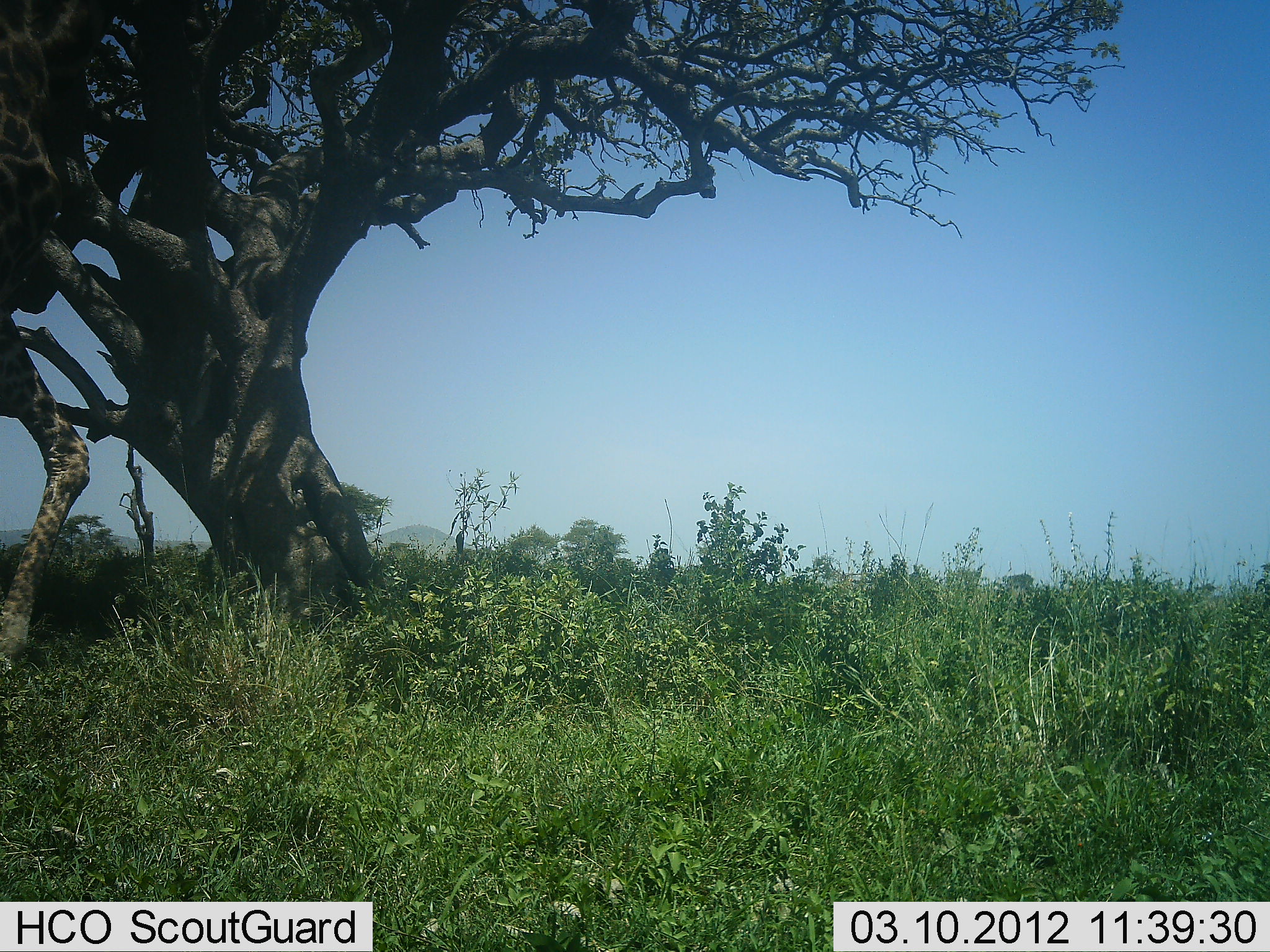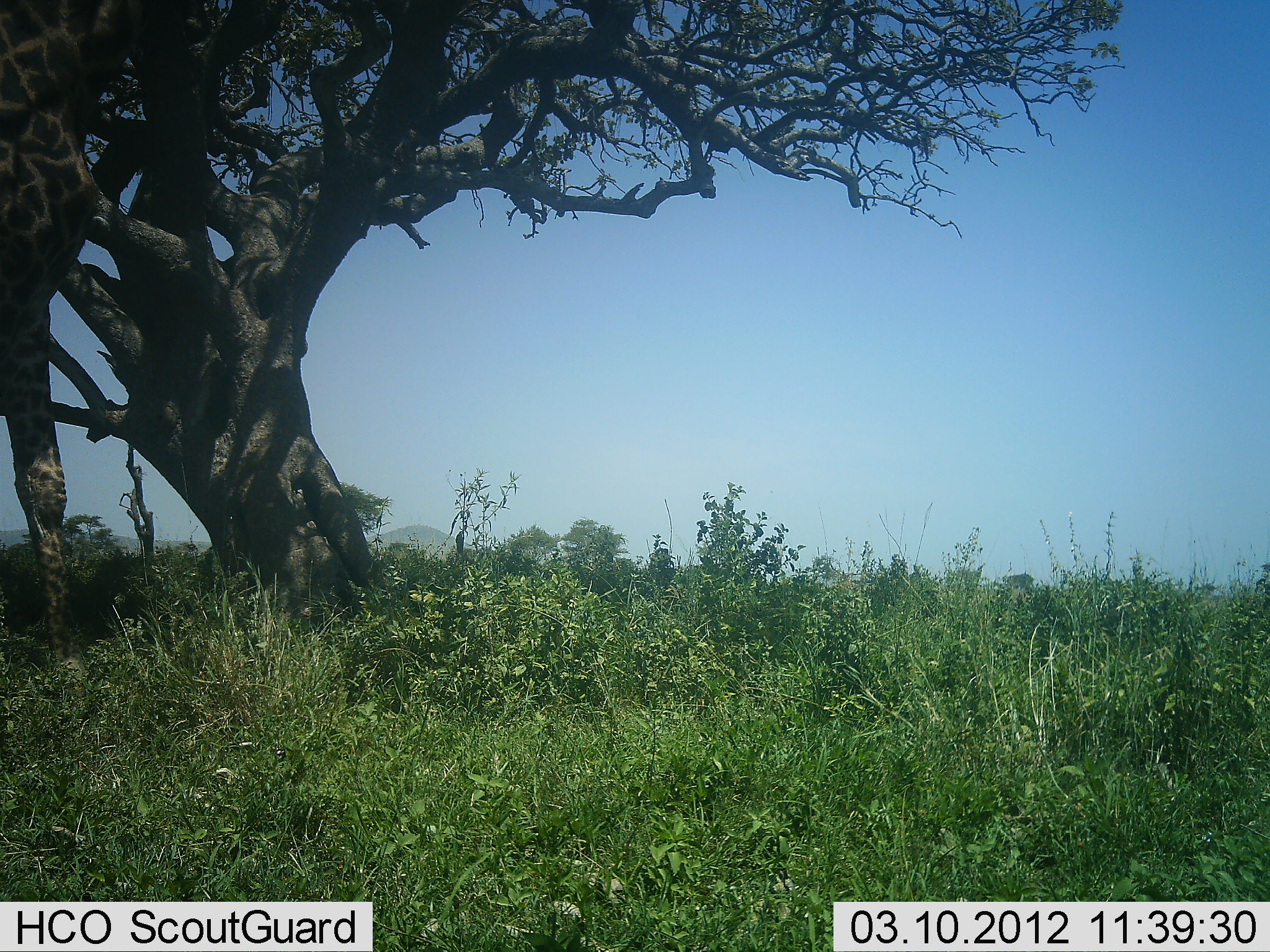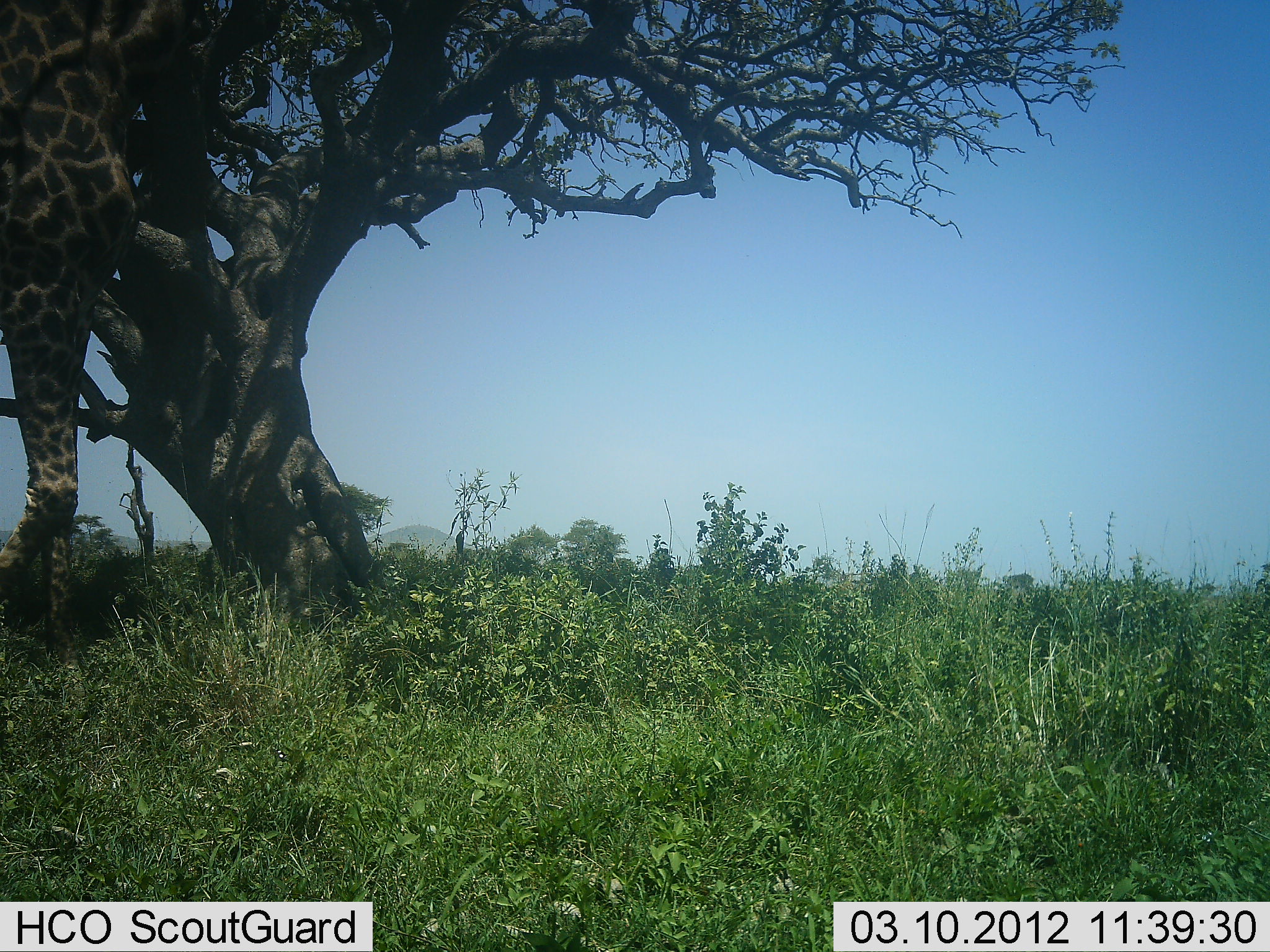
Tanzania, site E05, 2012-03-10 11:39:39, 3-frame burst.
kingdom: Animalia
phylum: Chordata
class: Mammalia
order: Artiodactyla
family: Giraffidae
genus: Giraffa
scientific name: Giraffa camelopardalis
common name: giraffe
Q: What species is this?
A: Giraffe (Giraffa camelopardalis).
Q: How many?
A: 1.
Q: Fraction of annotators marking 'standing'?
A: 35%.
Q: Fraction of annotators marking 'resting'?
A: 0%.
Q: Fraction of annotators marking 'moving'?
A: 45%.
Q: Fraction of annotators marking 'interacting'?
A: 0%.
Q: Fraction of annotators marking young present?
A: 0%.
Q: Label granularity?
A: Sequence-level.